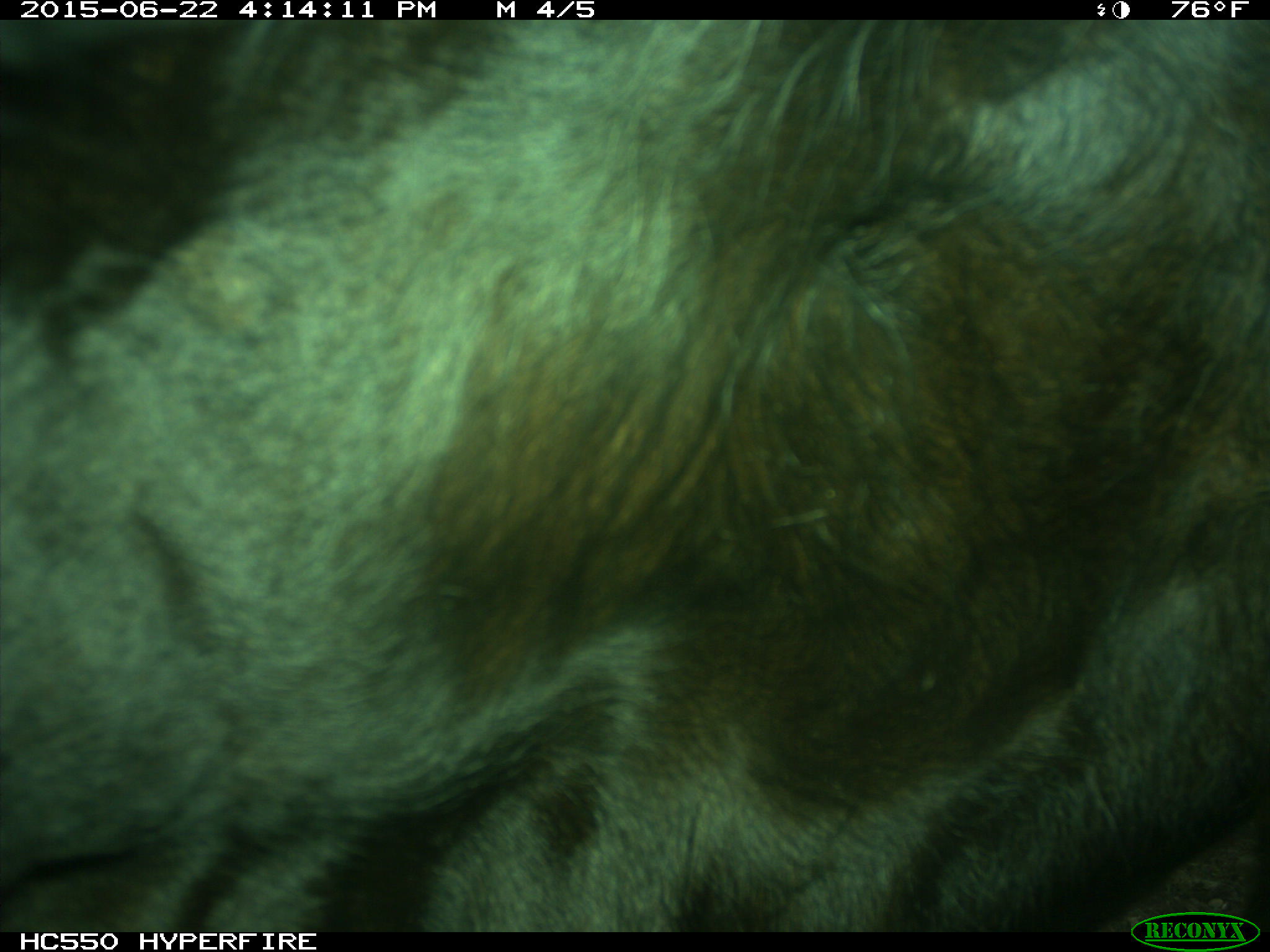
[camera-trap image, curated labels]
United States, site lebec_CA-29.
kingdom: Animalia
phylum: Chordata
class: Mammalia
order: Artiodactyla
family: Bovidae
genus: Bos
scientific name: Bos taurus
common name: domestic cow